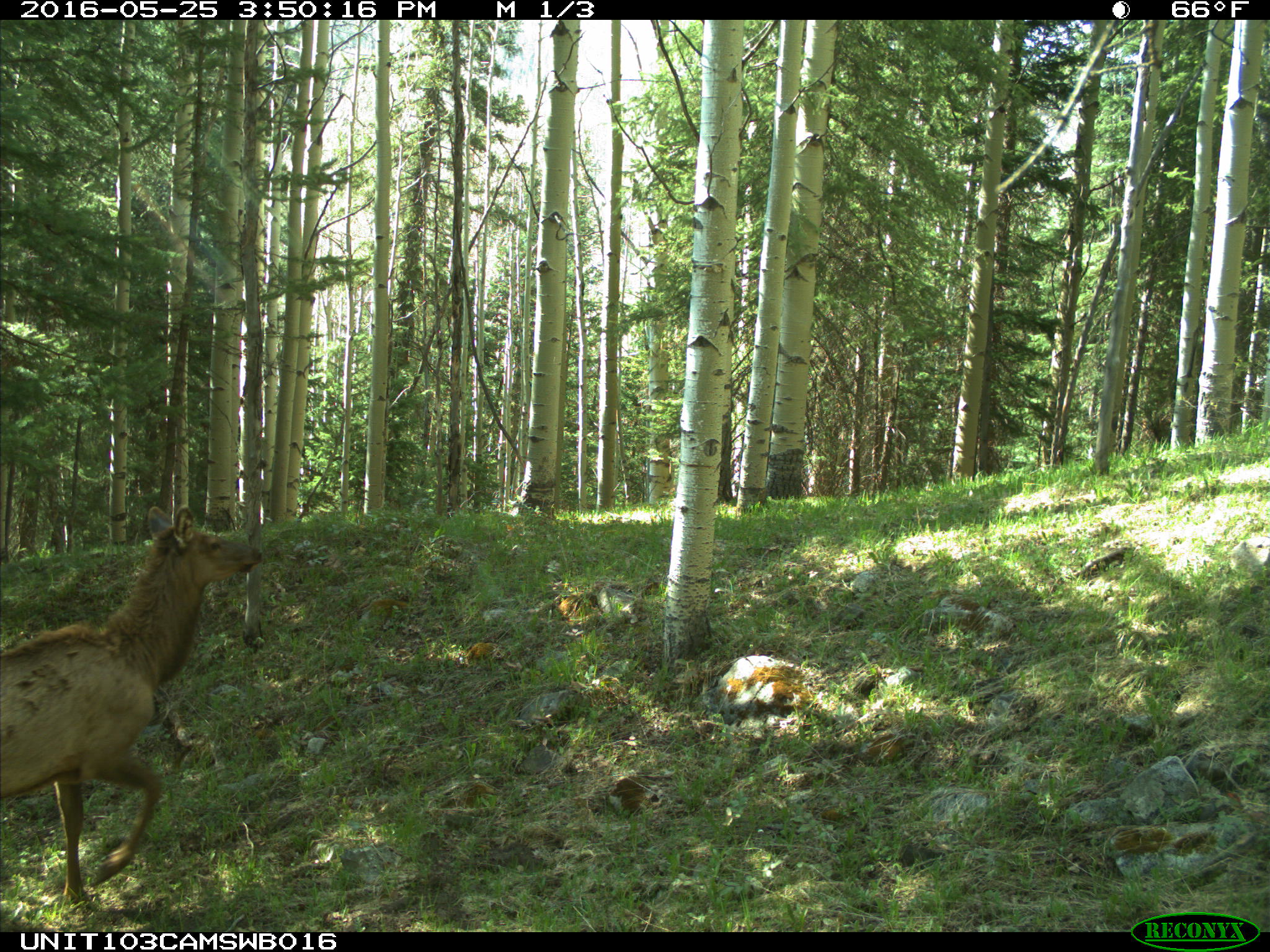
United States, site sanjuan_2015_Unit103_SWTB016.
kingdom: Animalia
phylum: Chordata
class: Mammalia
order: Artiodactyla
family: Cervidae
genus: Cervus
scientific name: Cervus elaphus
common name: red deer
Cervus elaphus (red deer).